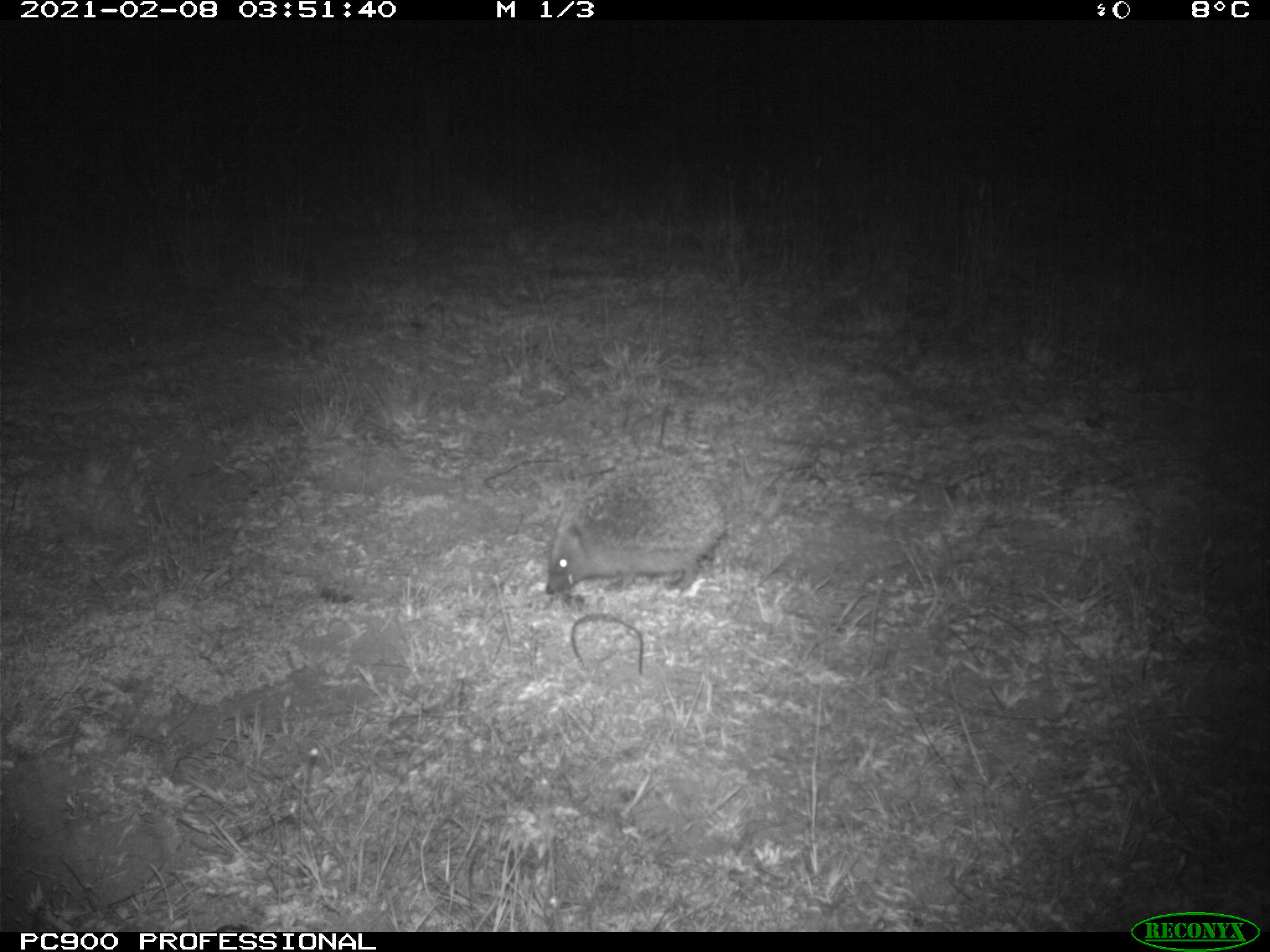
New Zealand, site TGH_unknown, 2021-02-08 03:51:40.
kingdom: Animalia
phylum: Chordata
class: Mammalia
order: Eulipotyphla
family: Erinaceidae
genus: Erinaceus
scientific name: Erinaceus europaeus europaeus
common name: european hedgehog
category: hedgehog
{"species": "hedgehog (european hedgehog) (Erinaceus europaeus europaeus)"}